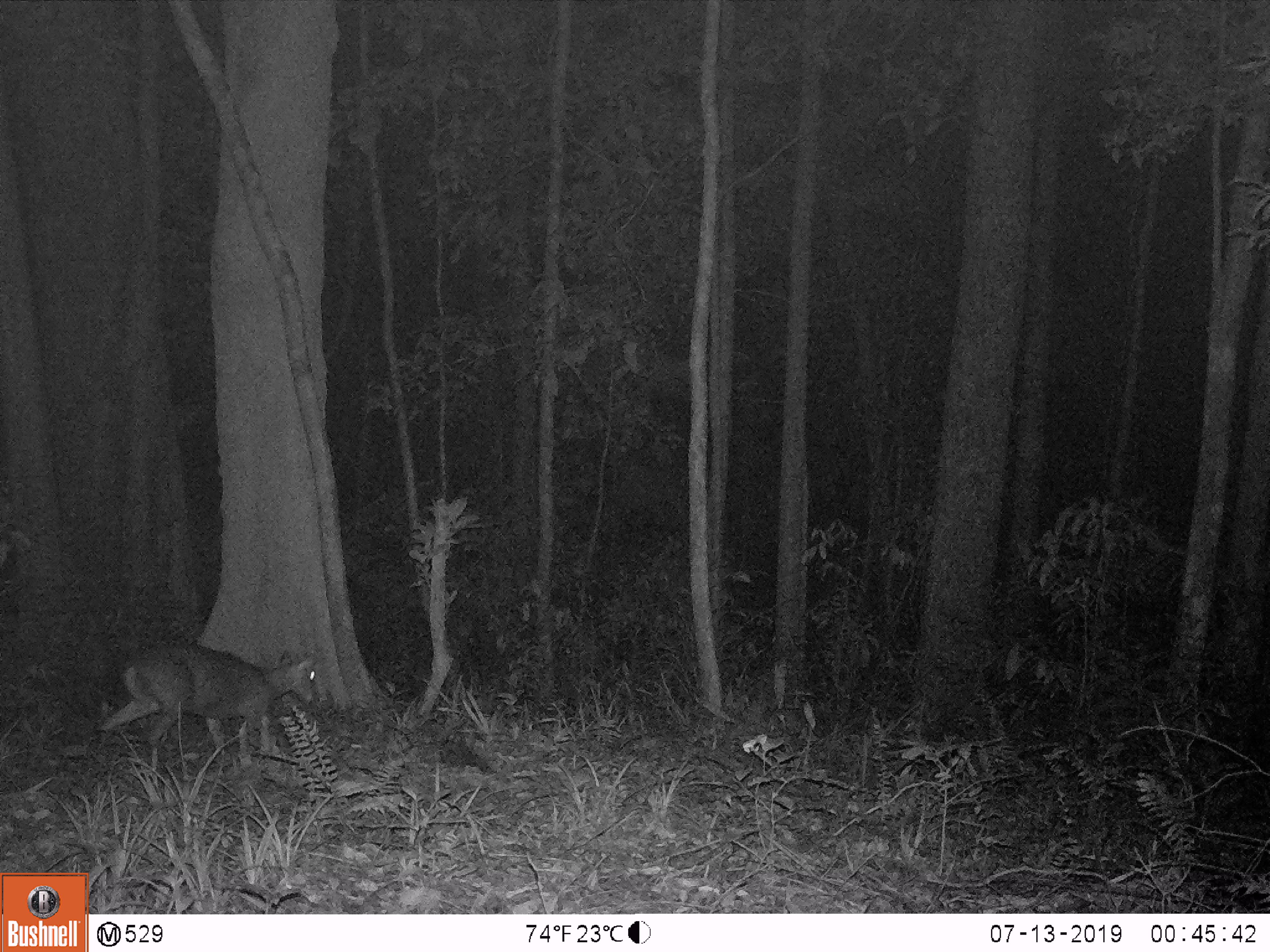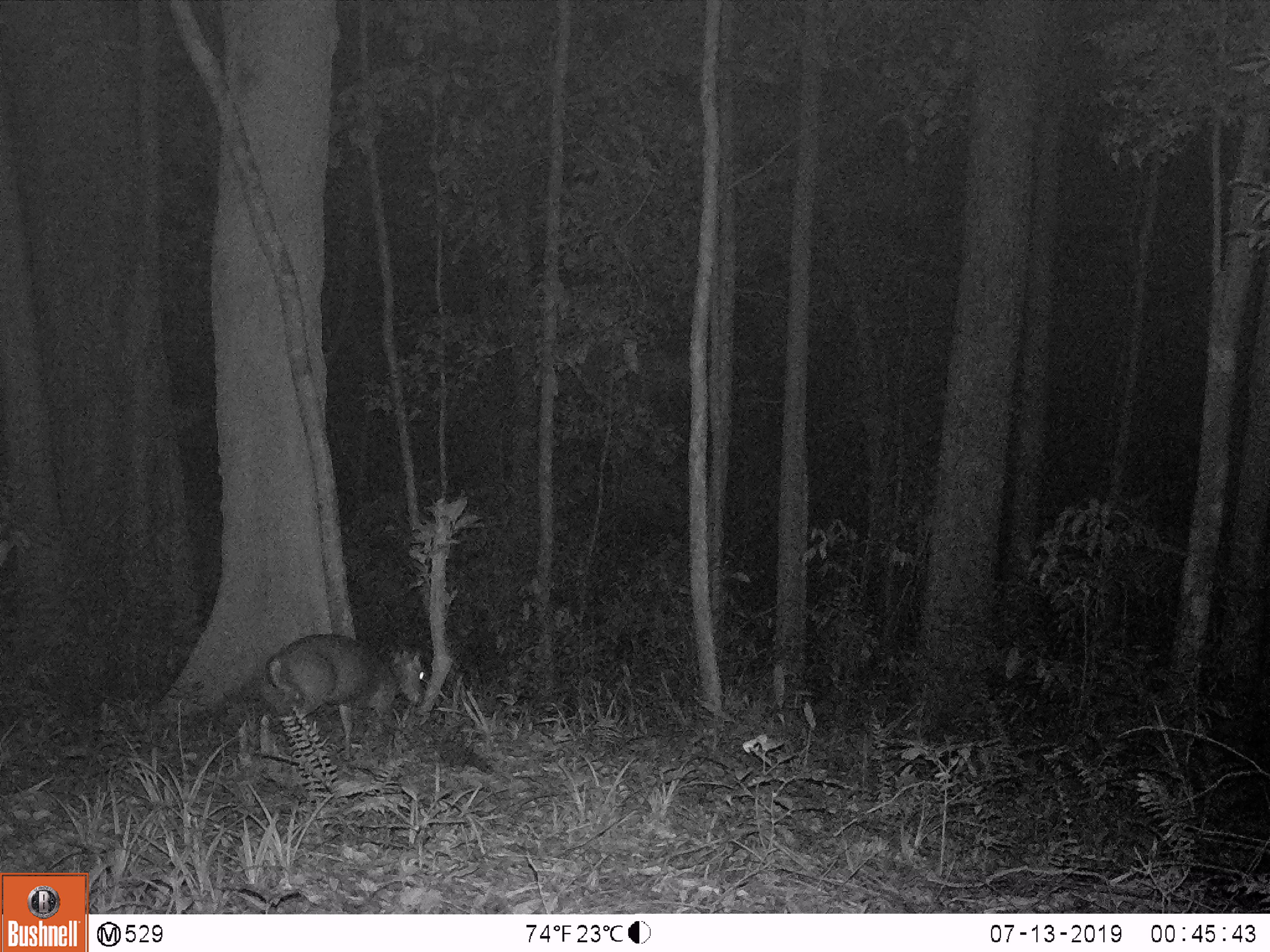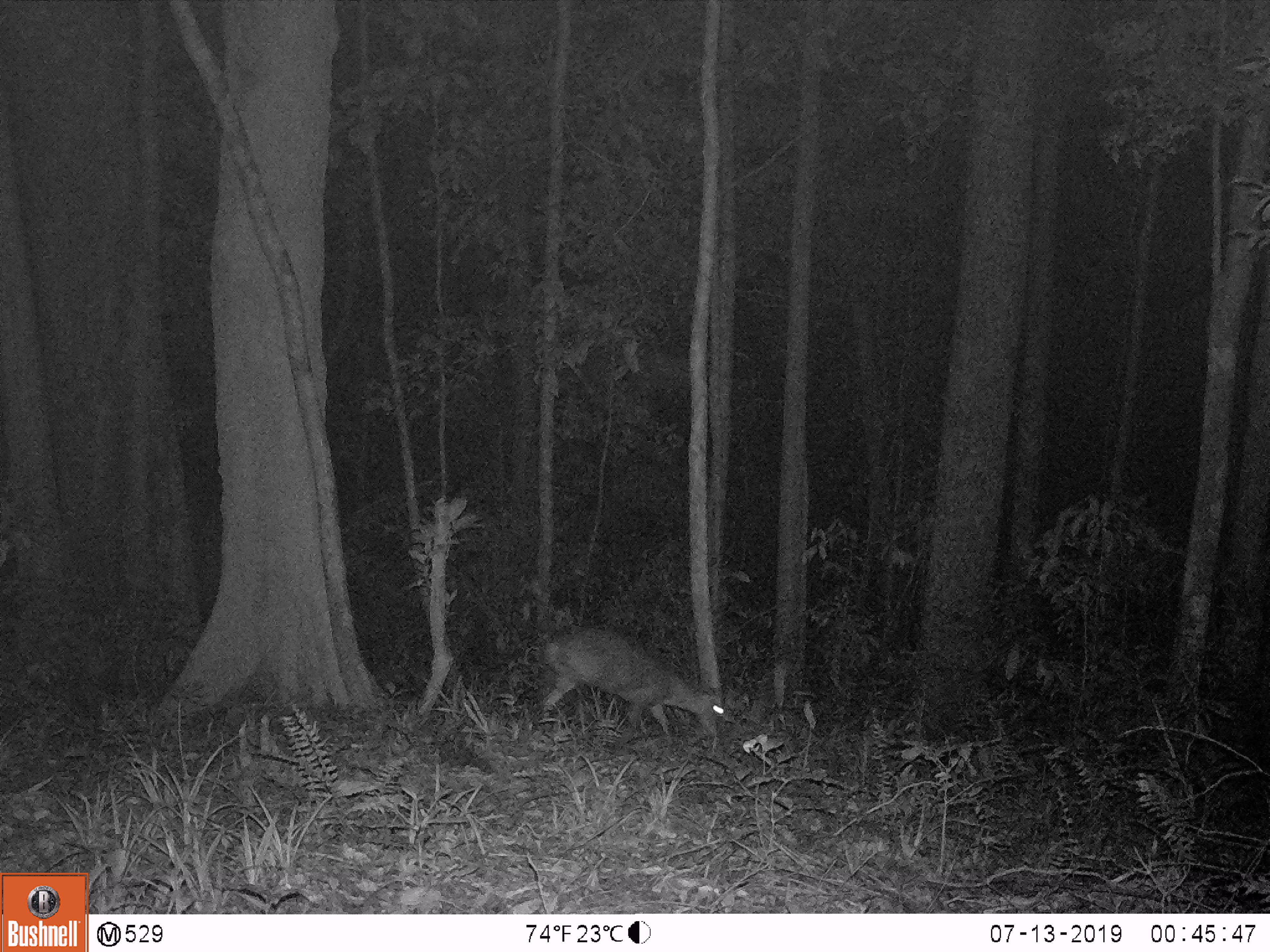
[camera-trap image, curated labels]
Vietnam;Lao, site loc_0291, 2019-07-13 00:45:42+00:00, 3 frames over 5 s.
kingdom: Animalia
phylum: Chordata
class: Mammalia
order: Artiodactyla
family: Cervidae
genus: Muntiacus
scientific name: Muntiacus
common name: muntjacs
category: unidentified muntjac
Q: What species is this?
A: Unidentified muntjac (muntjacs) (Muntiacus).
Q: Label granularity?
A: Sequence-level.